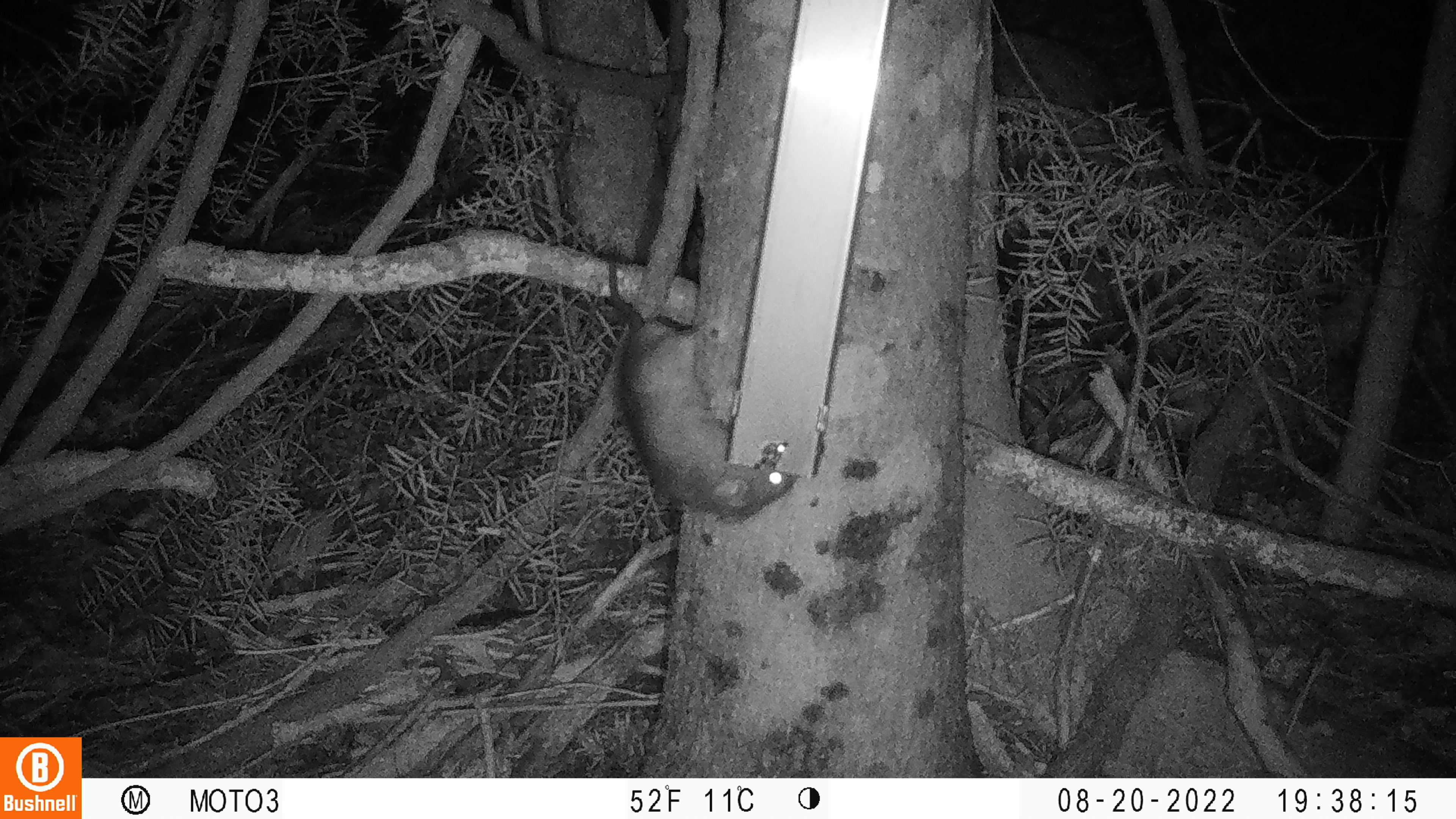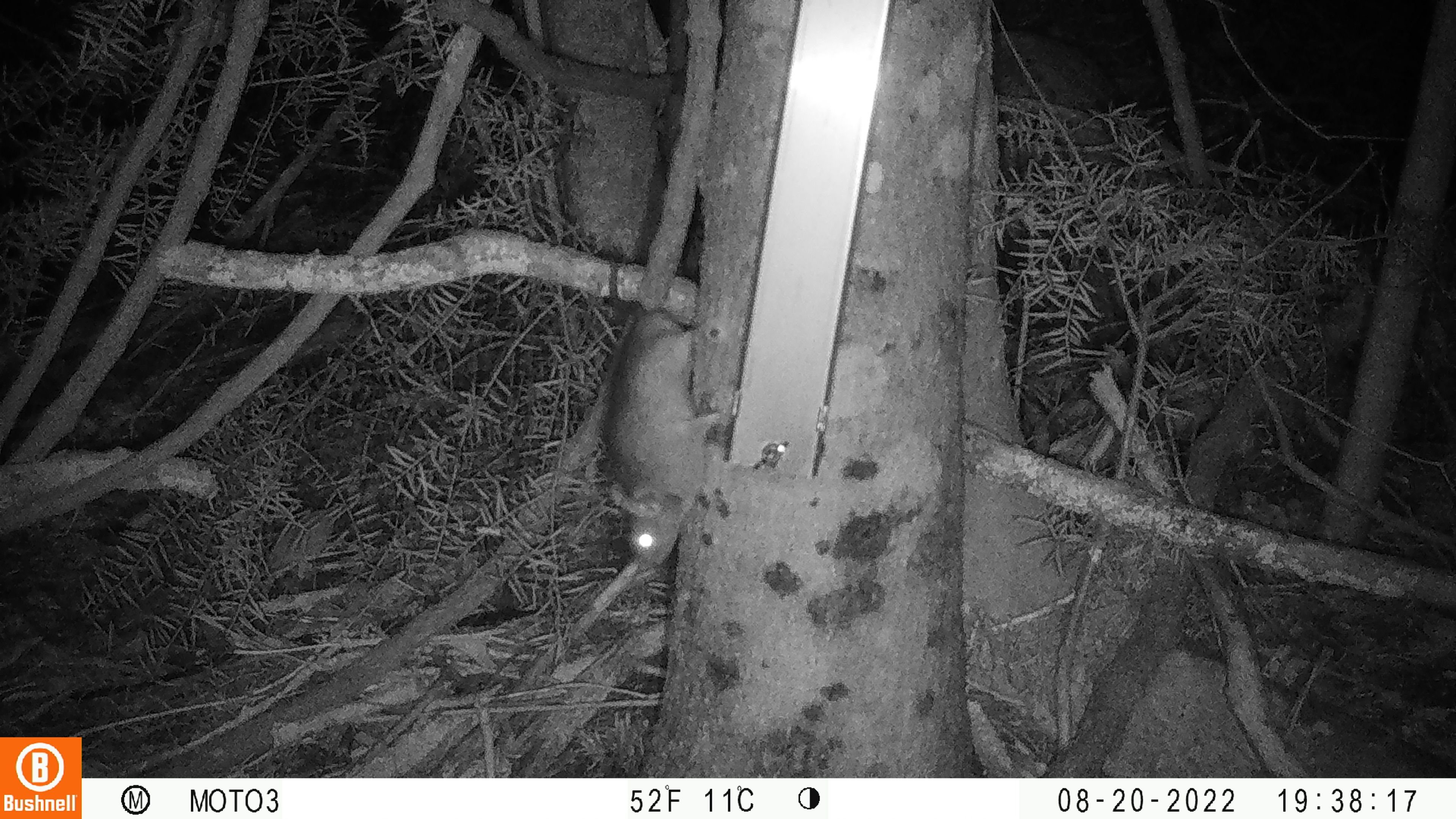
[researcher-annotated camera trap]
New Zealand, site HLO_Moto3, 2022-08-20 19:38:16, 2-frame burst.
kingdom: Animalia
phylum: Chordata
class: Mammalia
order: Rodentia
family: Muridae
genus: Rattus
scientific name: Rattus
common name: rat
Rat (Rattus).